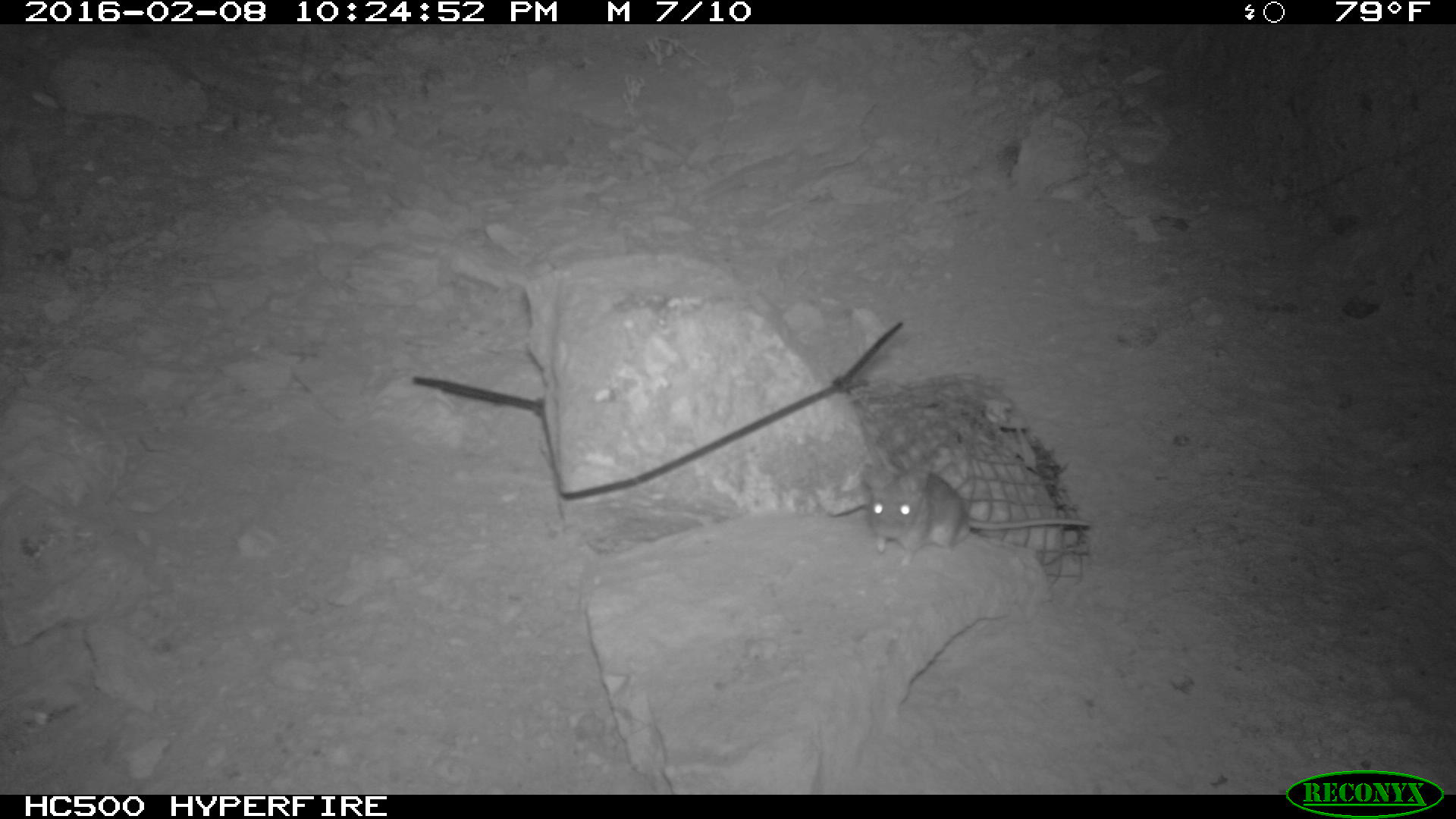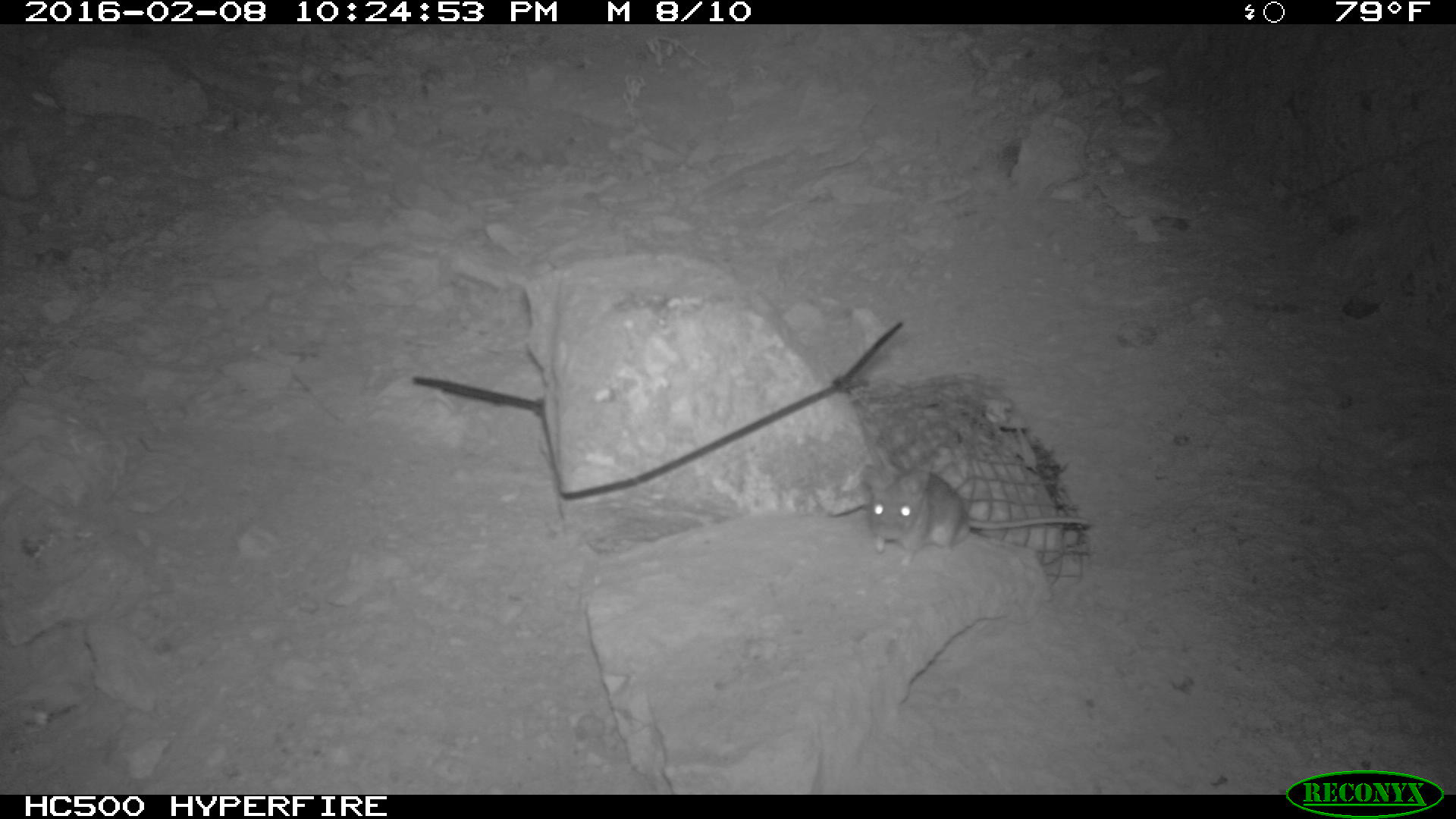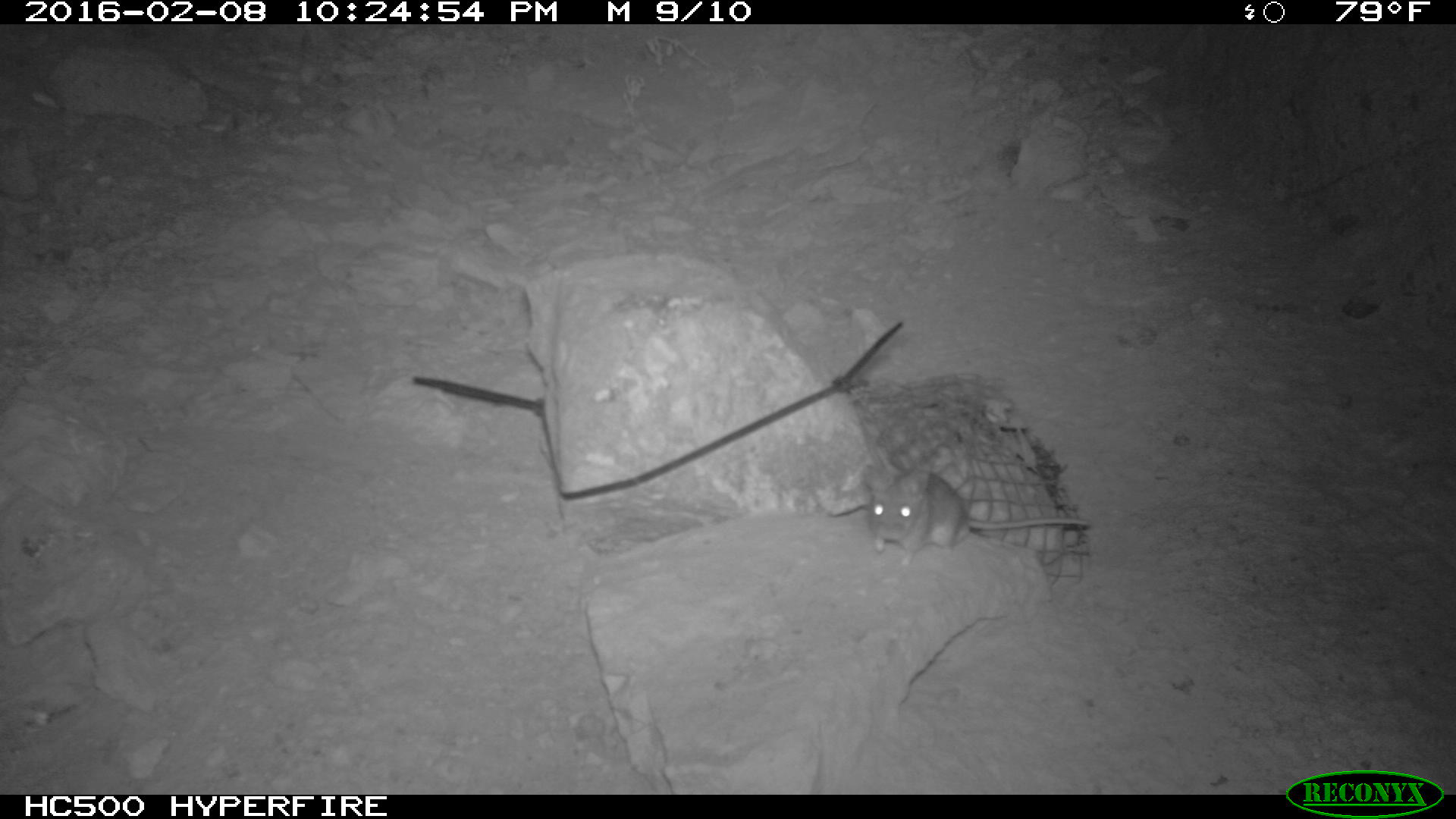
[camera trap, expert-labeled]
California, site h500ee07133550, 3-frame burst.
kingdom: Animalia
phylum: Chordata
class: Mammalia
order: Rodentia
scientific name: Rodentia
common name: rodent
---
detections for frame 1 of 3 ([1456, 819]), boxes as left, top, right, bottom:
rodent: 861, 448, 1094, 566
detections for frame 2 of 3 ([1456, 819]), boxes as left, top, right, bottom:
rodent: 855, 457, 1090, 571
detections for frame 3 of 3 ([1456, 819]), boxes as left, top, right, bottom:
rodent: 864, 464, 1089, 569